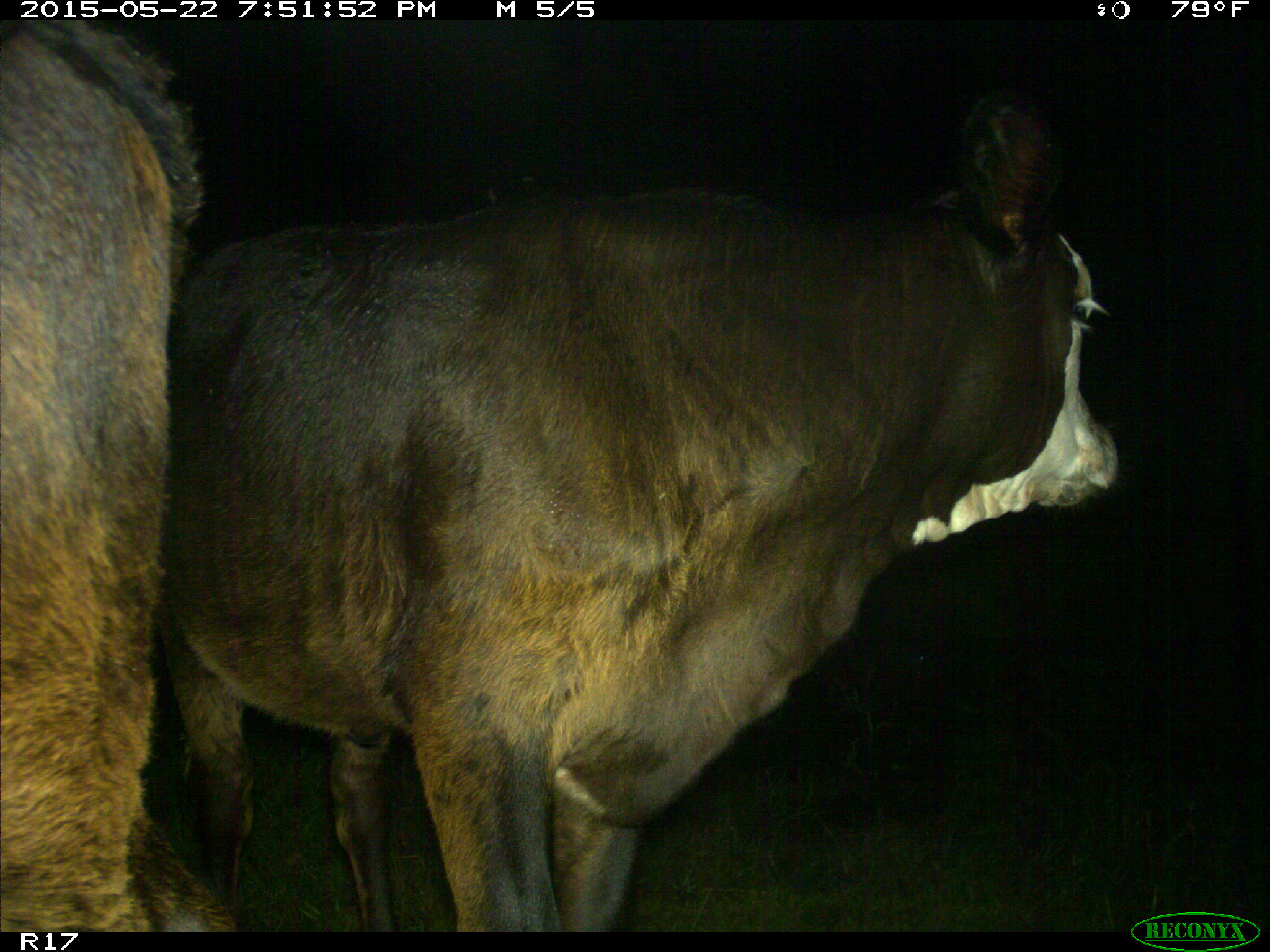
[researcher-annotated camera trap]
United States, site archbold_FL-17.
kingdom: Animalia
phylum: Chordata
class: Mammalia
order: Artiodactyla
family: Bovidae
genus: Bos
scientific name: Bos taurus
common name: domestic cow